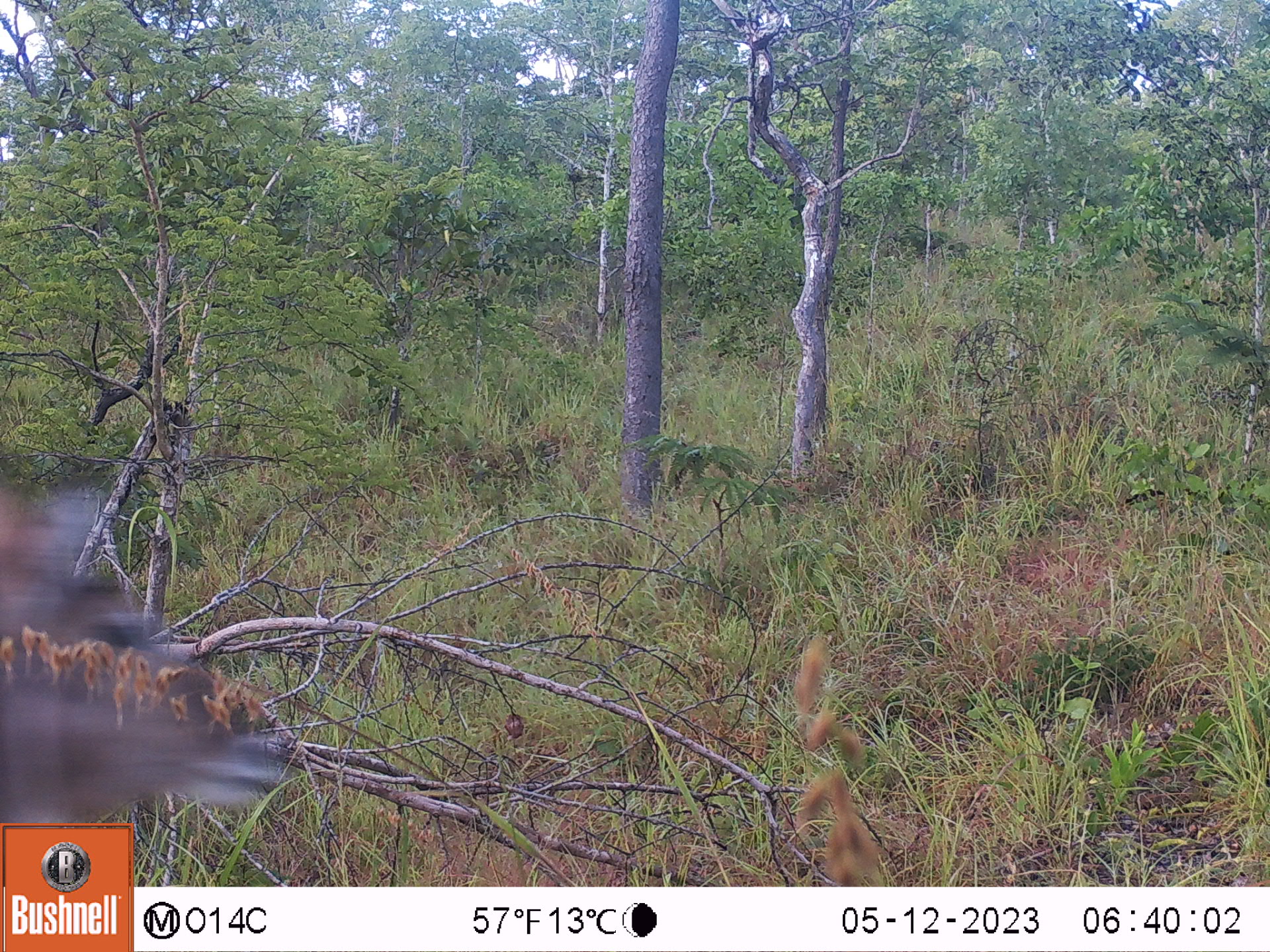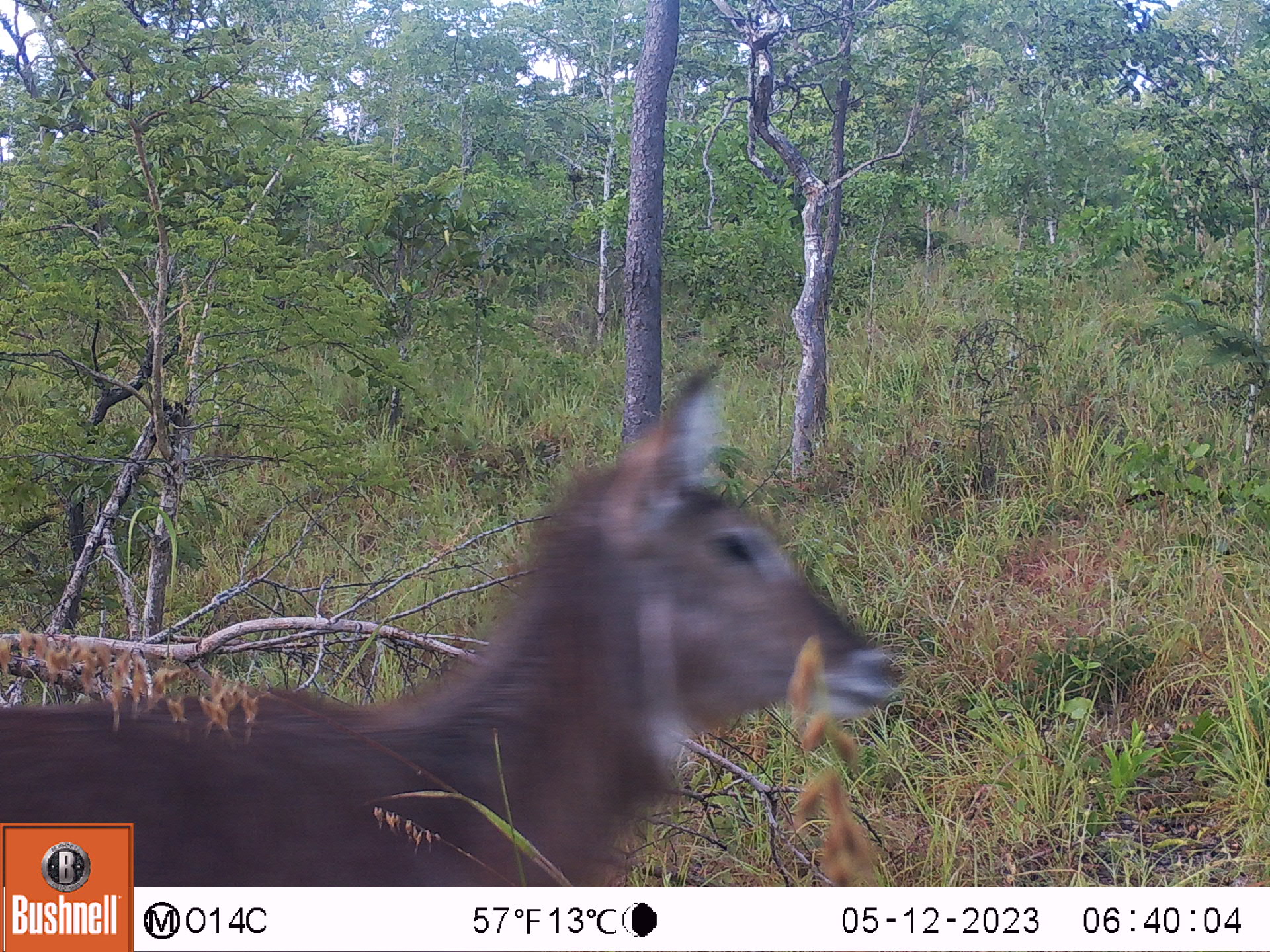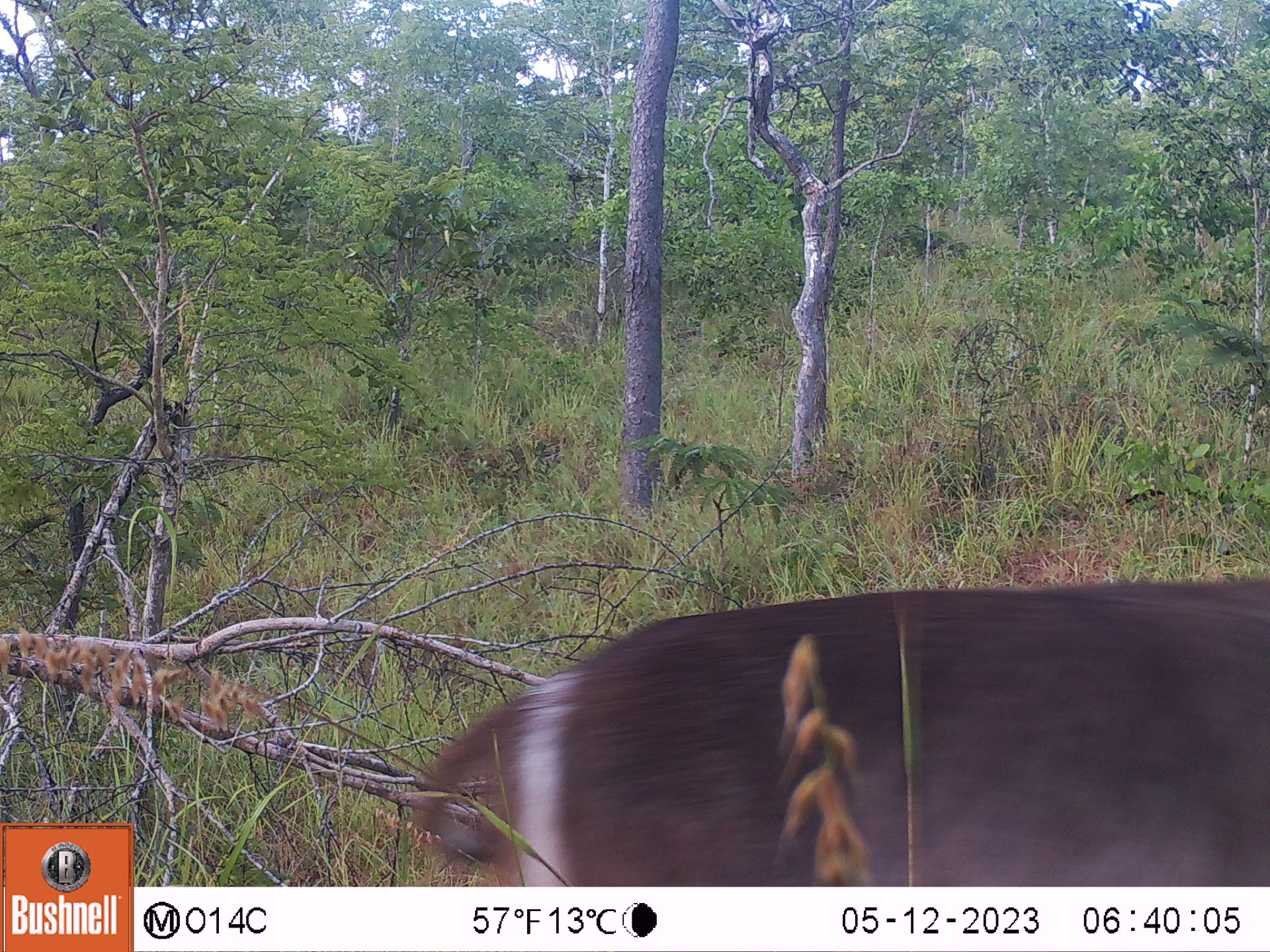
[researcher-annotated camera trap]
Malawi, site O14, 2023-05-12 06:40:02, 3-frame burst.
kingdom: Animalia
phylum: Chordata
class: Mammalia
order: Artiodactyla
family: Bovidae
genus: Kobus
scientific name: Kobus ellipsiprymnus ellipsiprymnus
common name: common waterbuck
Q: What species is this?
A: Common waterbuck (Kobus ellipsiprymnus ellipsiprymnus).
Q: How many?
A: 1.